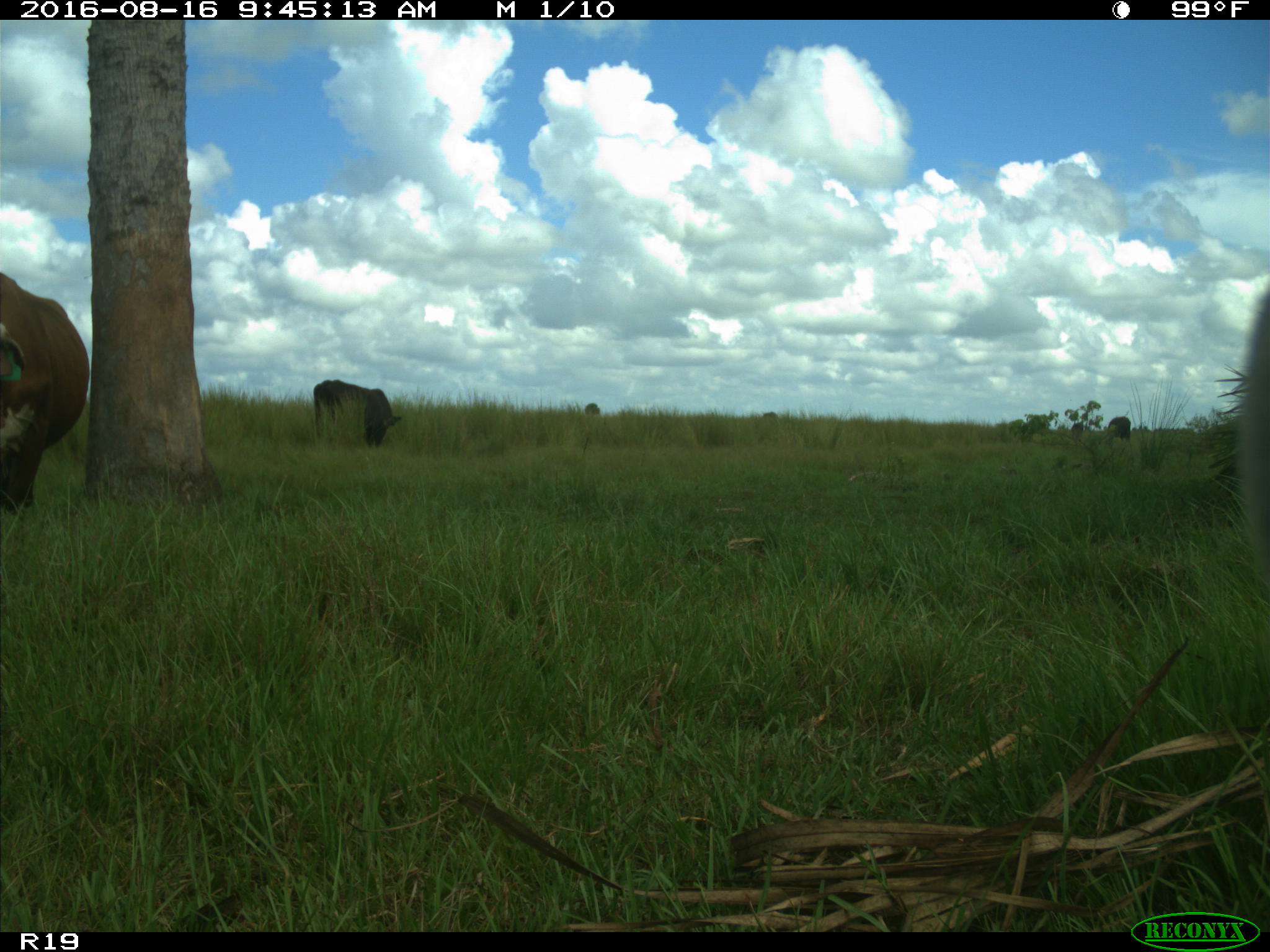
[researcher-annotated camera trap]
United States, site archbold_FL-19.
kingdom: Animalia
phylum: Chordata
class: Mammalia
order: Artiodactyla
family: Bovidae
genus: Bos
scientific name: Bos taurus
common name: domestic cow